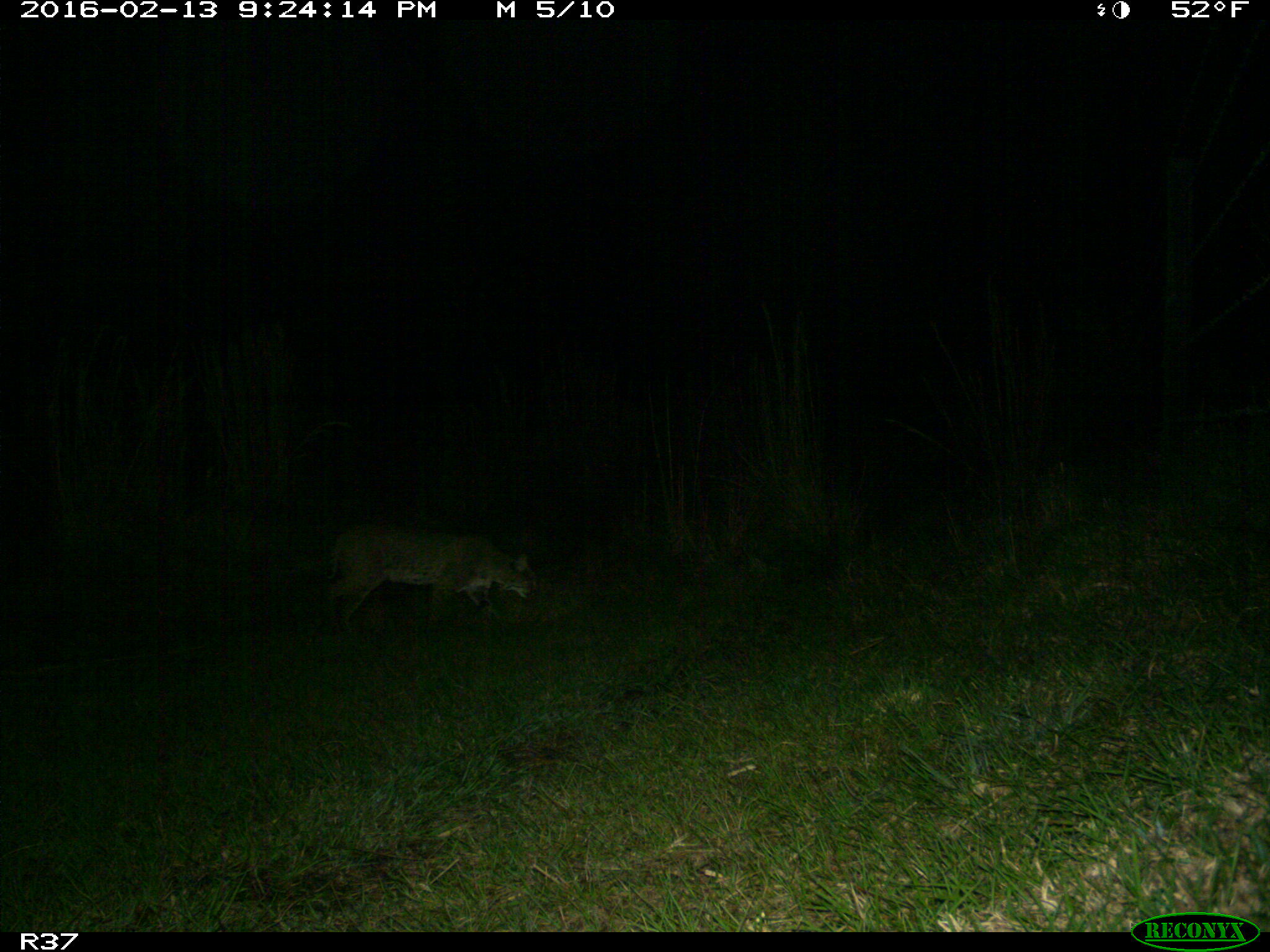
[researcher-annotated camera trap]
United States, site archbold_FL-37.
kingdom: Animalia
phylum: Chordata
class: Mammalia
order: Carnivora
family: Felidae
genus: Lynx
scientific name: Lynx rufus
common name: bobcat